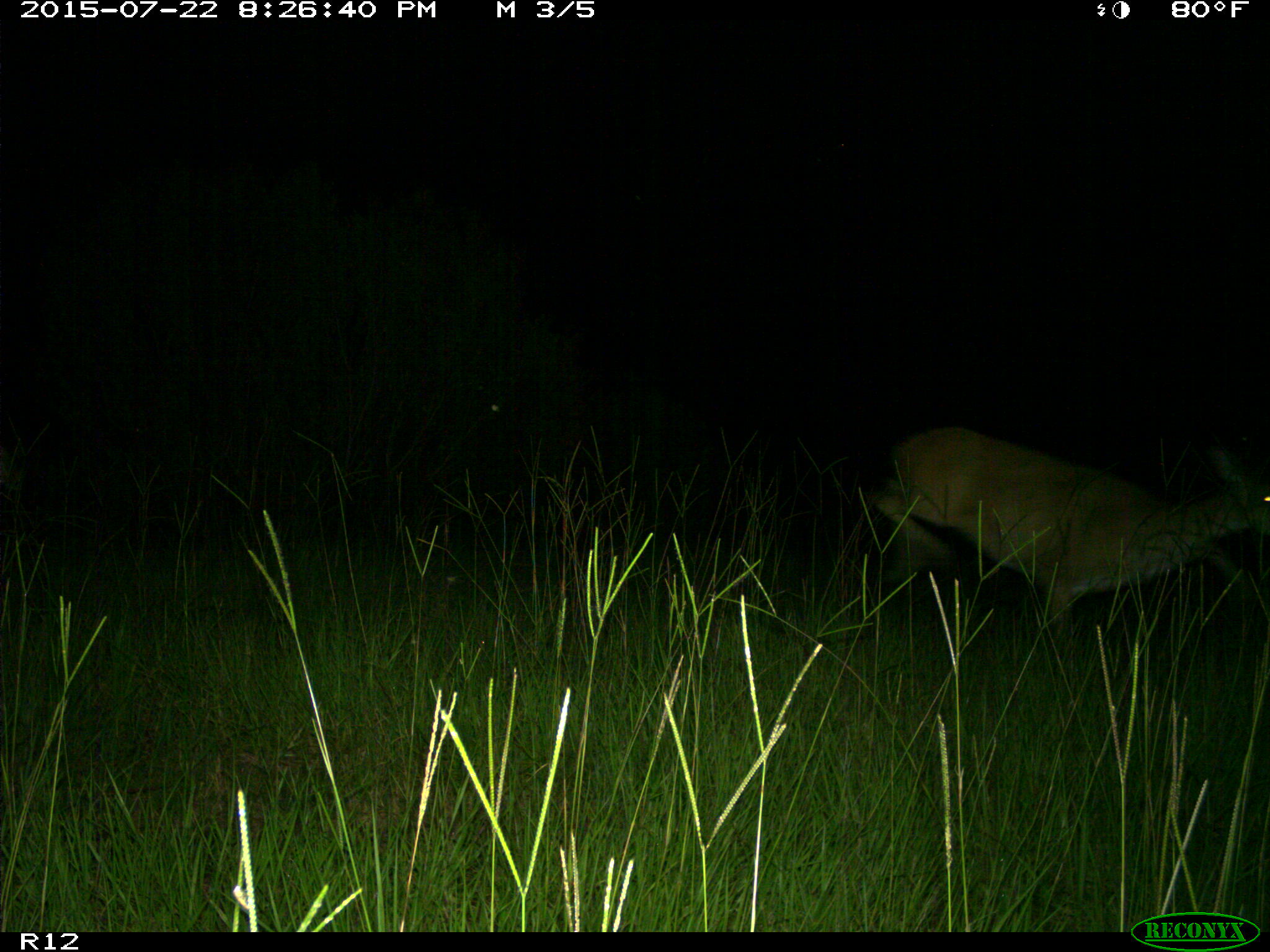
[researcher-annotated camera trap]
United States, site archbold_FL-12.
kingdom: Animalia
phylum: Chordata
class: Mammalia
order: Artiodactyla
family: Cervidae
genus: Odocoileus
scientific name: Odocoileus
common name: deer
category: unidentified deer